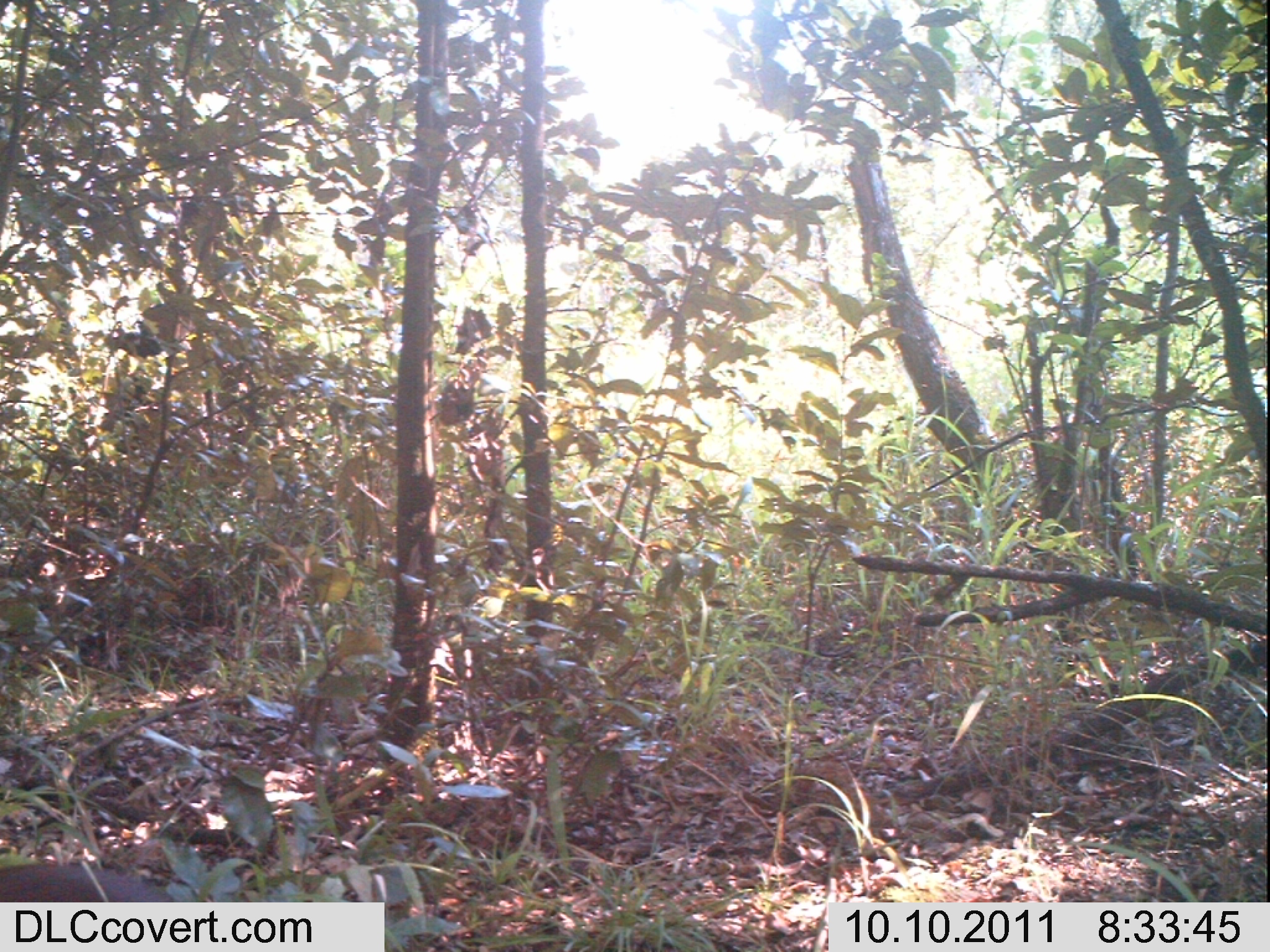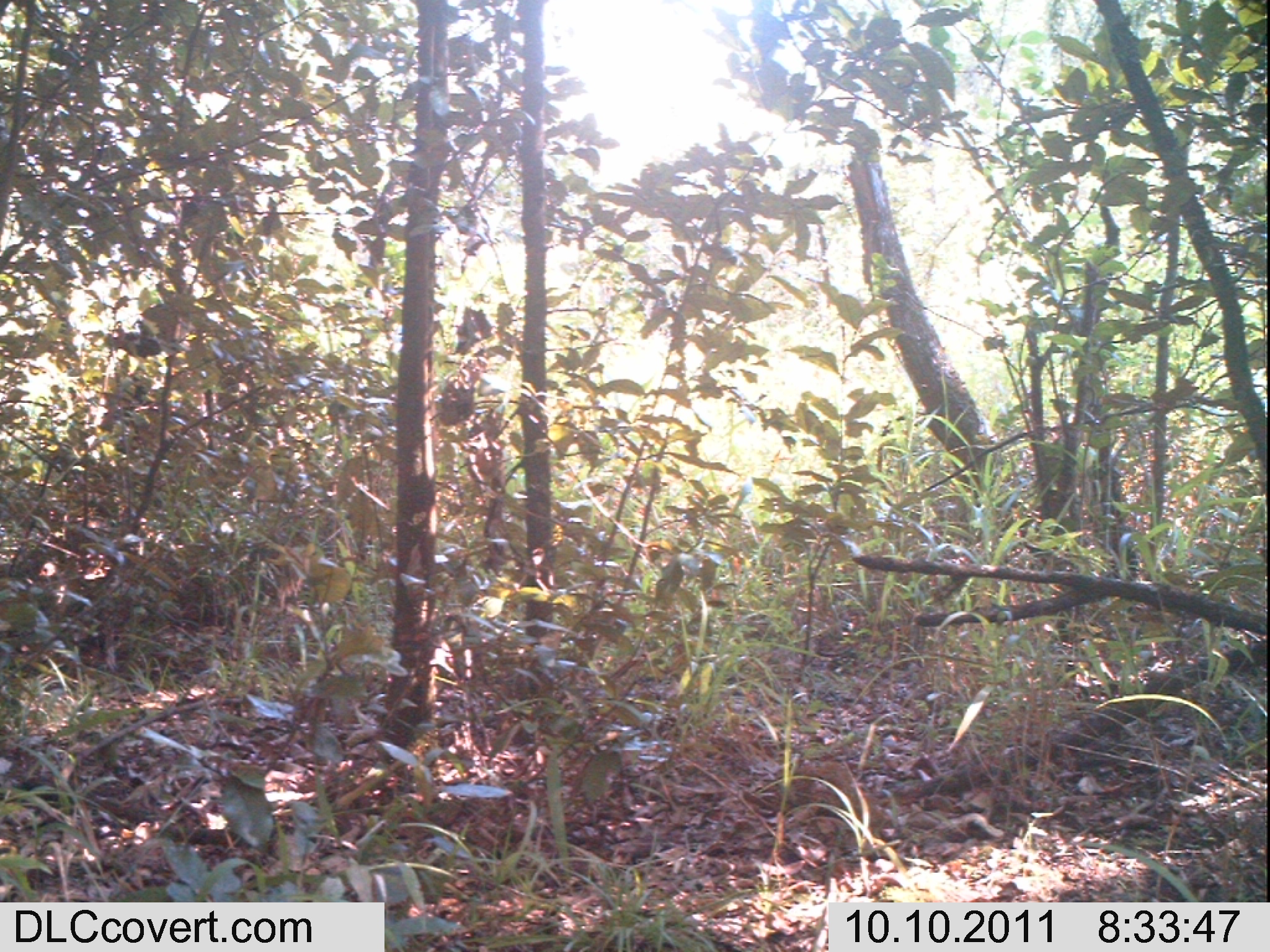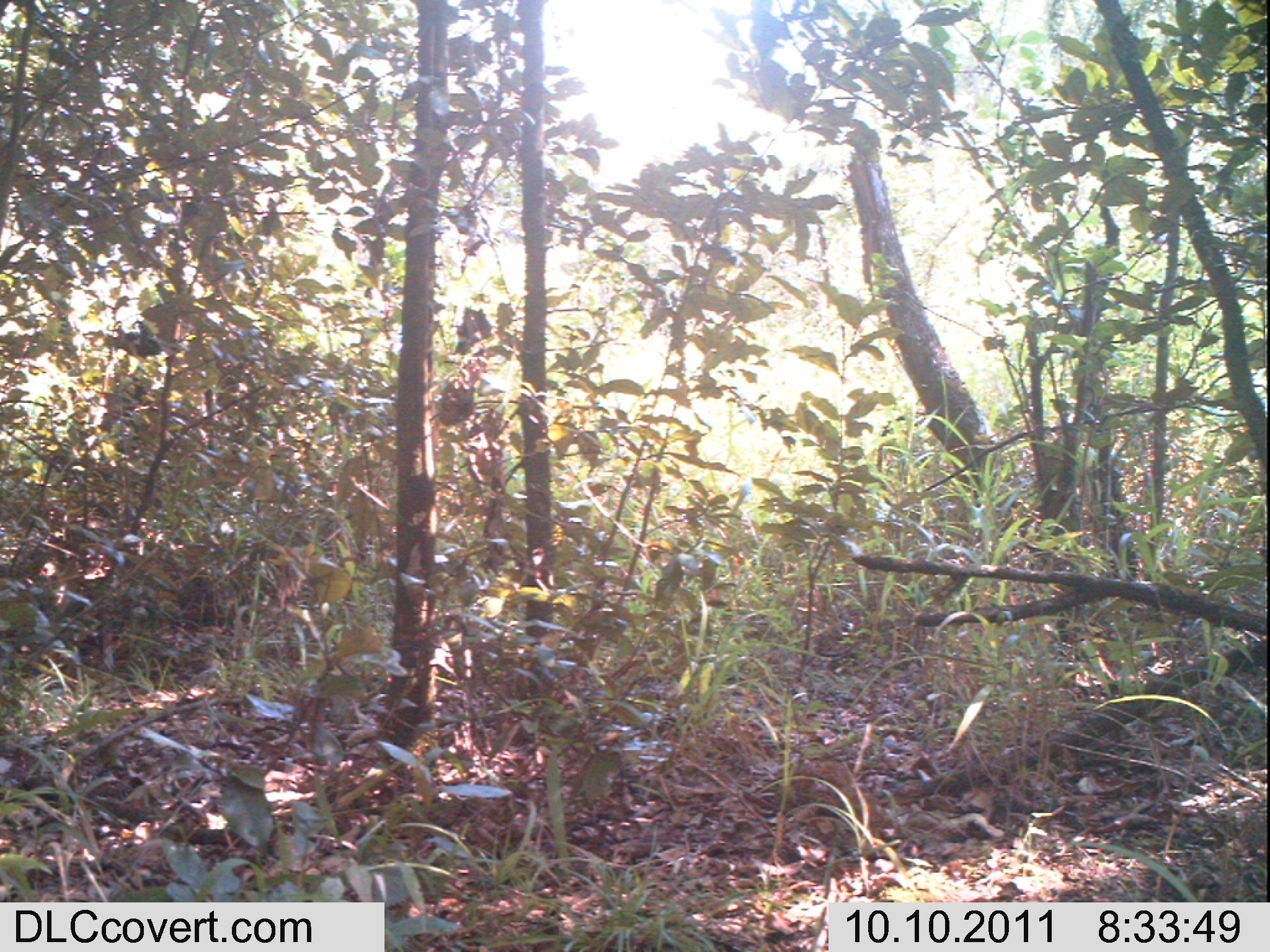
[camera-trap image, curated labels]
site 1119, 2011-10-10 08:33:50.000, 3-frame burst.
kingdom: Animalia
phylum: Chordata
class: Mammalia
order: Artiodactyla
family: Bovidae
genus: Capra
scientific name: Capra aegagrus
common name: wild goat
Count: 1.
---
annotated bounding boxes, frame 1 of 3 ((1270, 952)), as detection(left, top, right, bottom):
capra aegagrus: detection(0, 862, 176, 902)